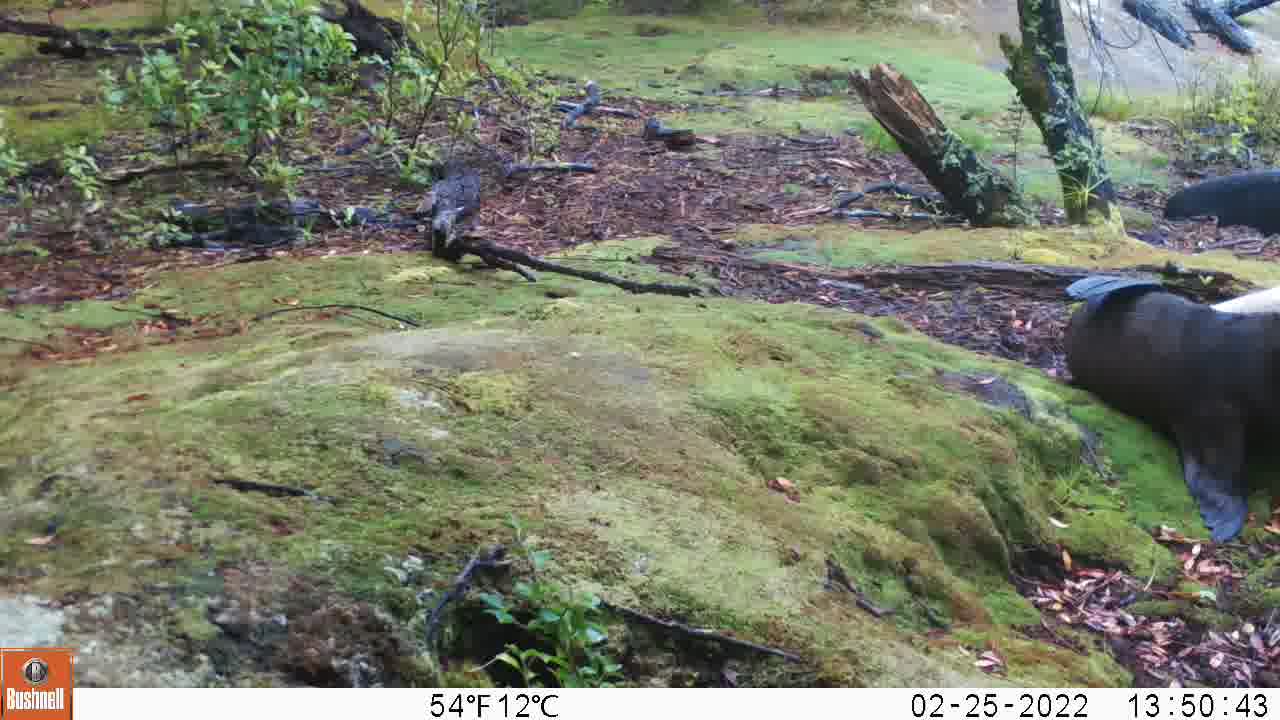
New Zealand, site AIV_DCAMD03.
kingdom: Animalia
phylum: Chordata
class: Mammalia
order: Carnivora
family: Otariidae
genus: Phocarctos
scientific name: Phocarctos hookeri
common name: new zealand sea lion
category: sealion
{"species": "sealion (new zealand sea lion) (Phocarctos hookeri)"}